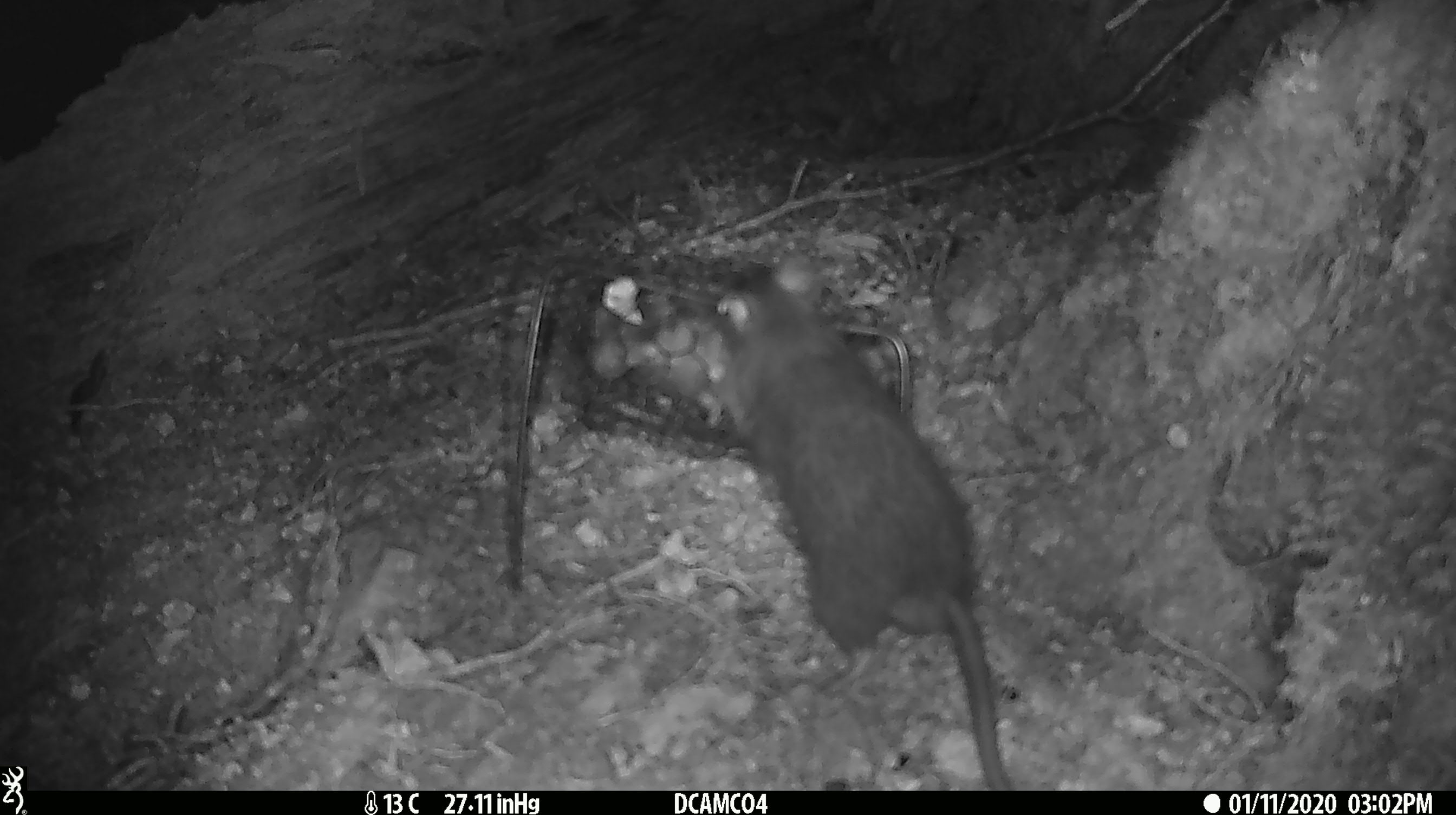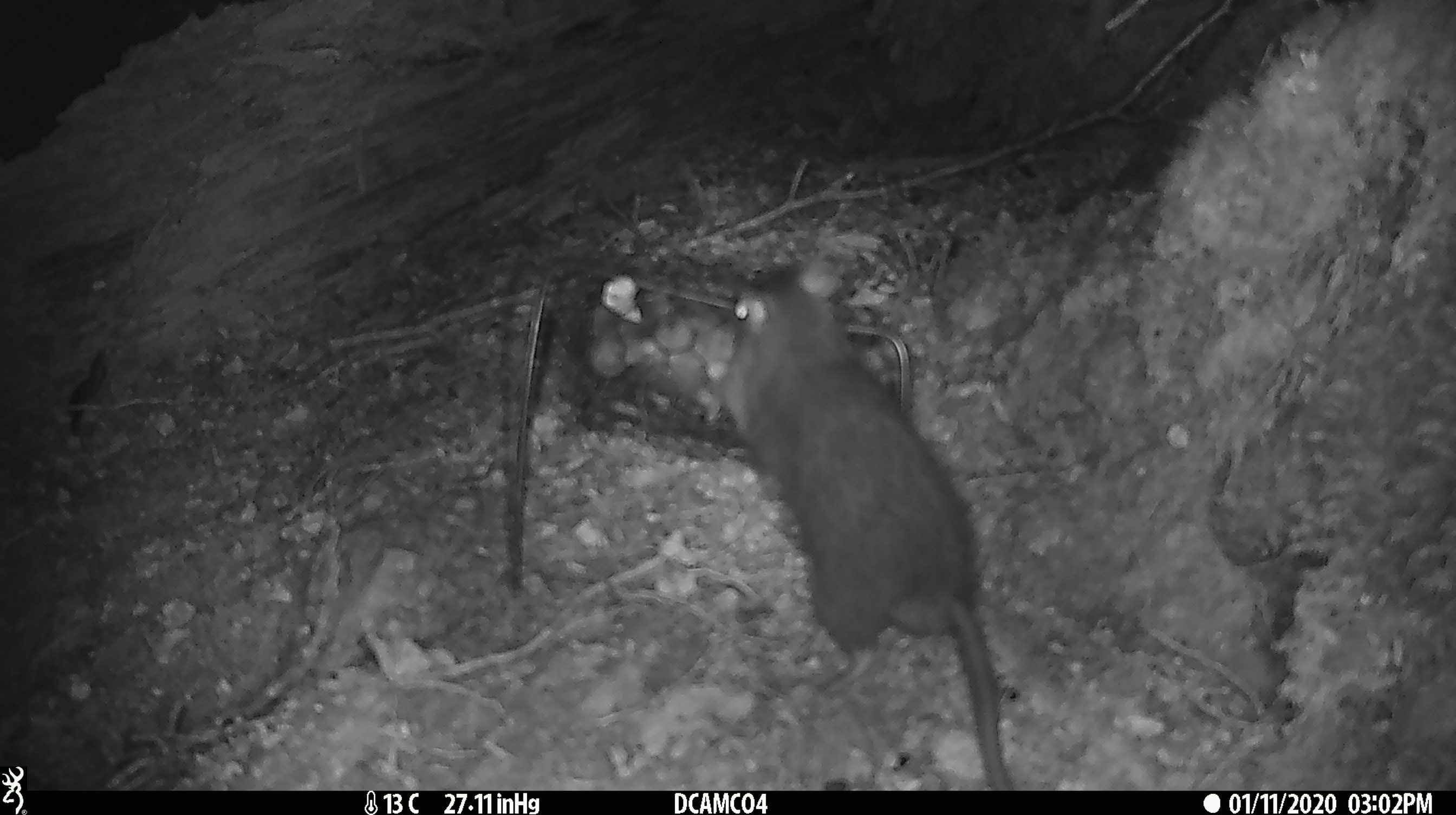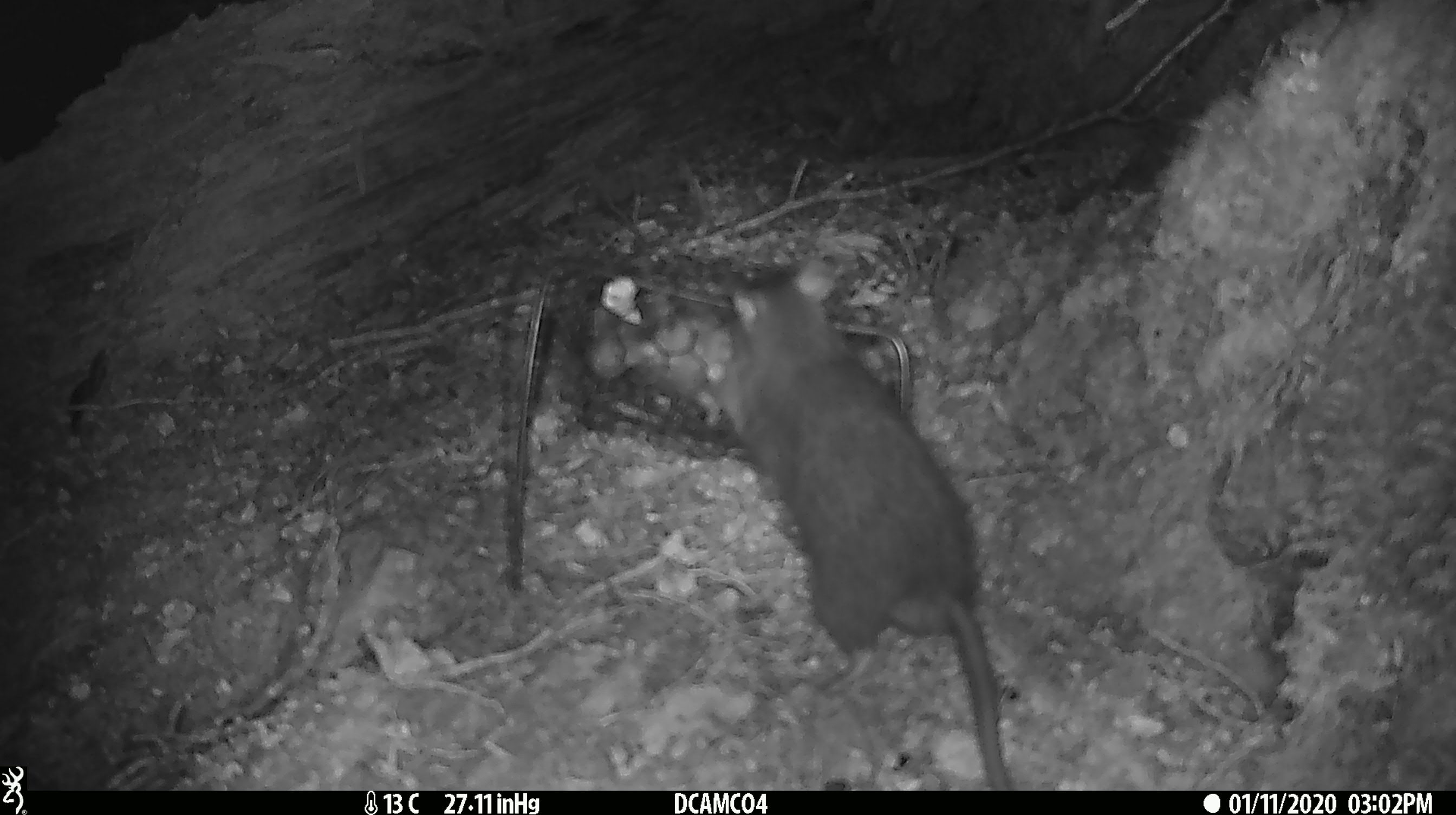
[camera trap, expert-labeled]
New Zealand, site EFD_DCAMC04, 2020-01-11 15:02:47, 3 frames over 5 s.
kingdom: Animalia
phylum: Chordata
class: Mammalia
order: Rodentia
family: Muridae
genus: Rattus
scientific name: Rattus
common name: rat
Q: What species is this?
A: Rat (Rattus).